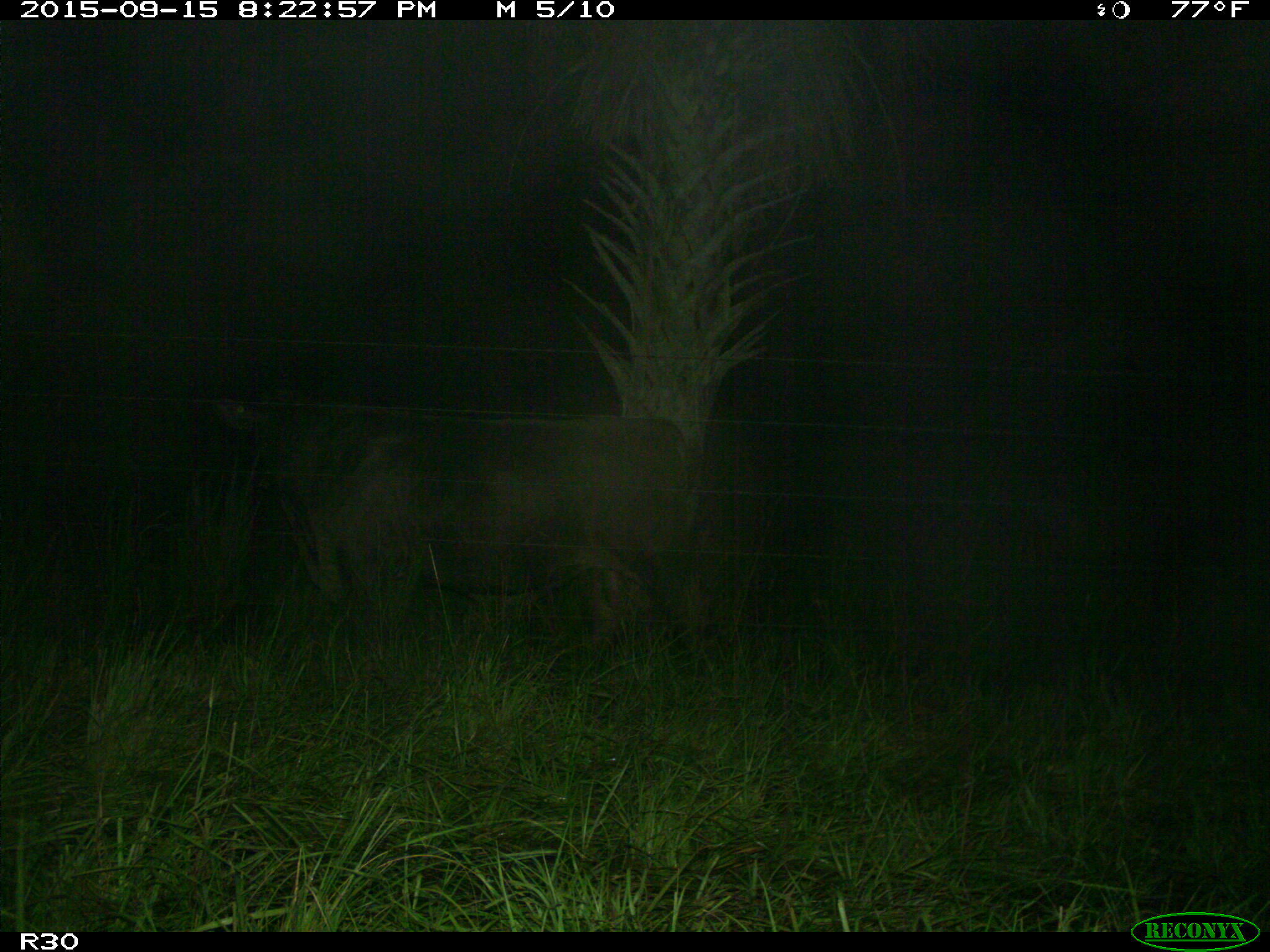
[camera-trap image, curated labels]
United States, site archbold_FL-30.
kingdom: Animalia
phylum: Chordata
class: Mammalia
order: Artiodactyla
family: Bovidae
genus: Bos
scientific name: Bos taurus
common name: domestic cow